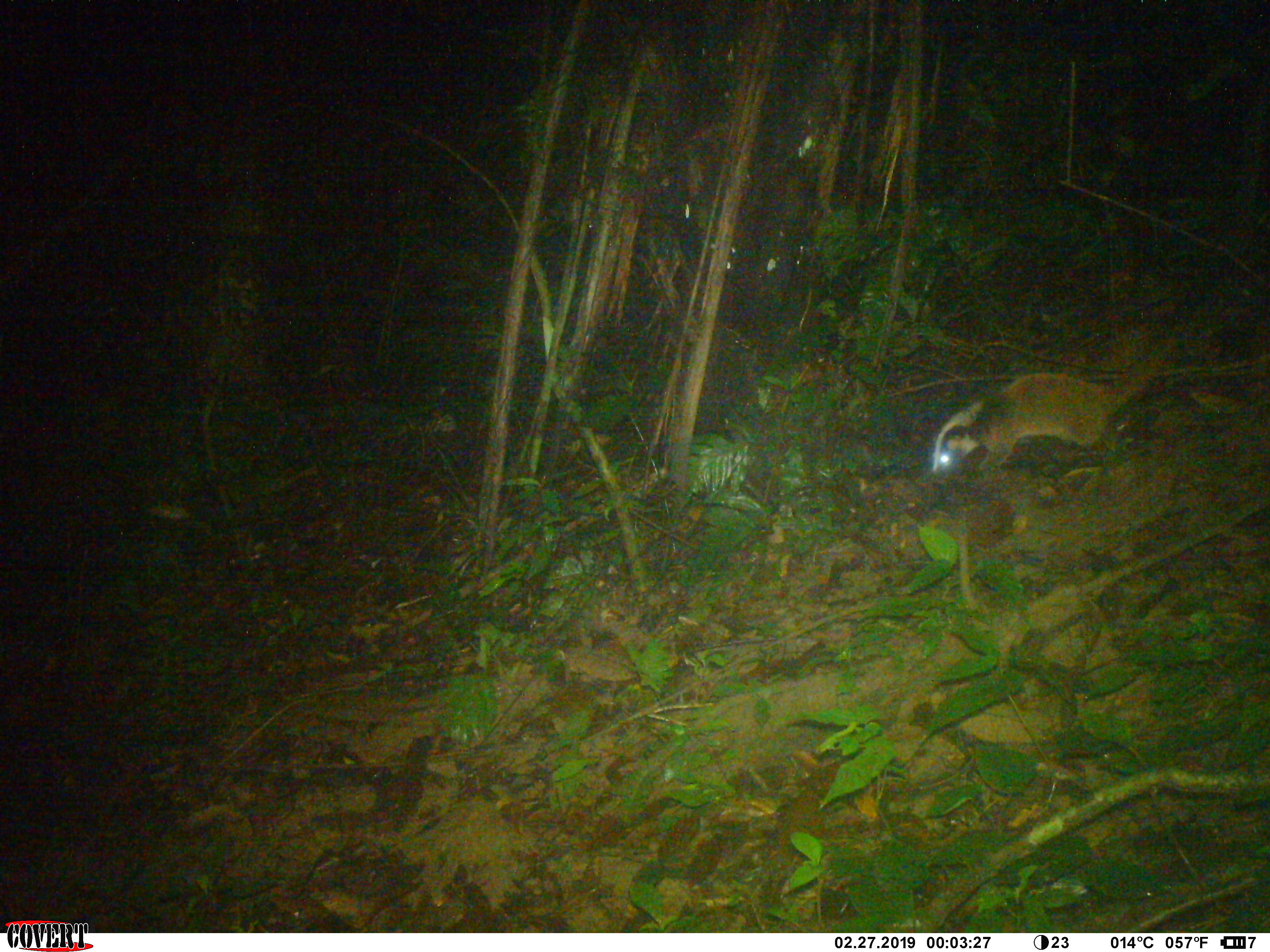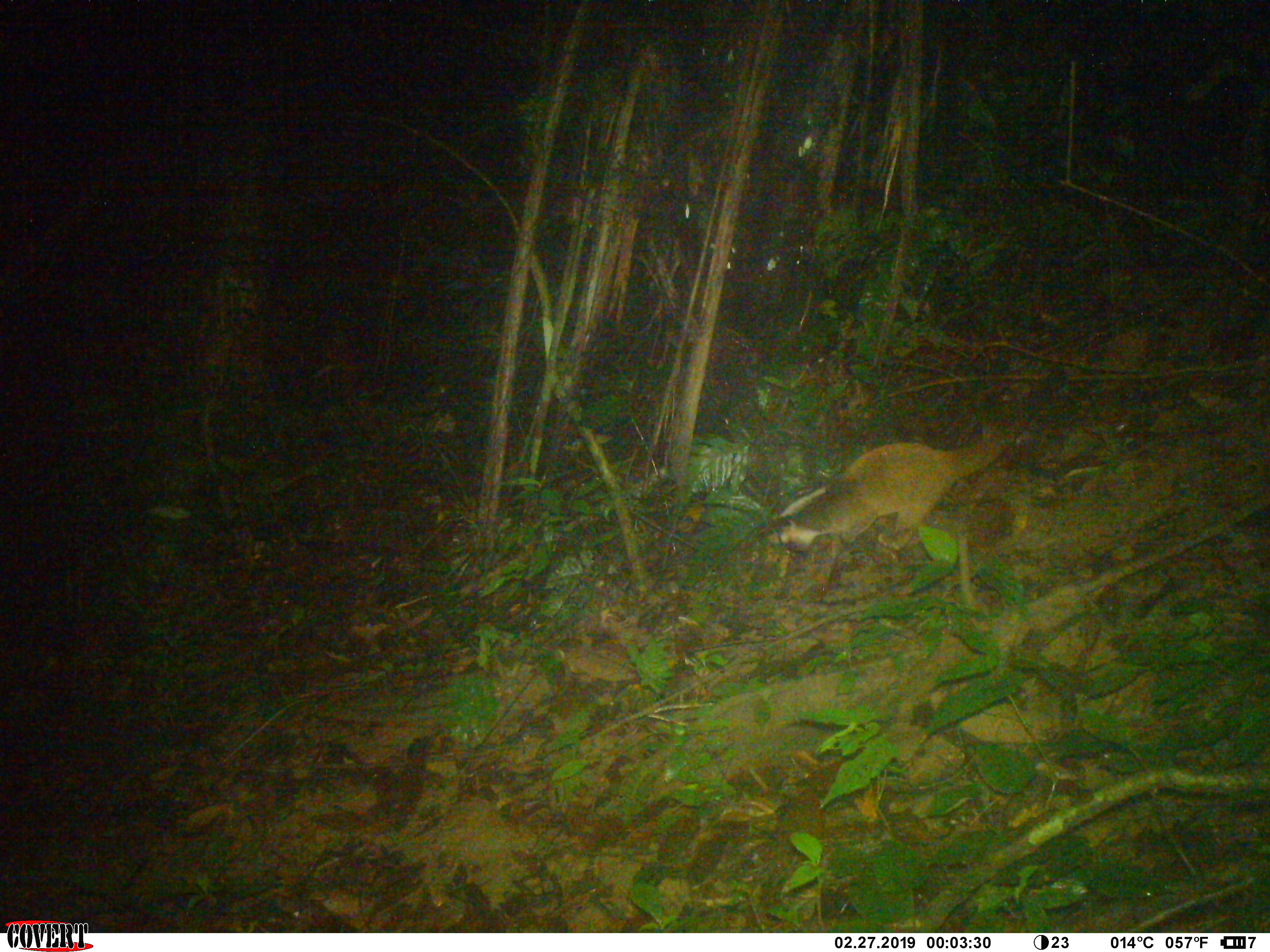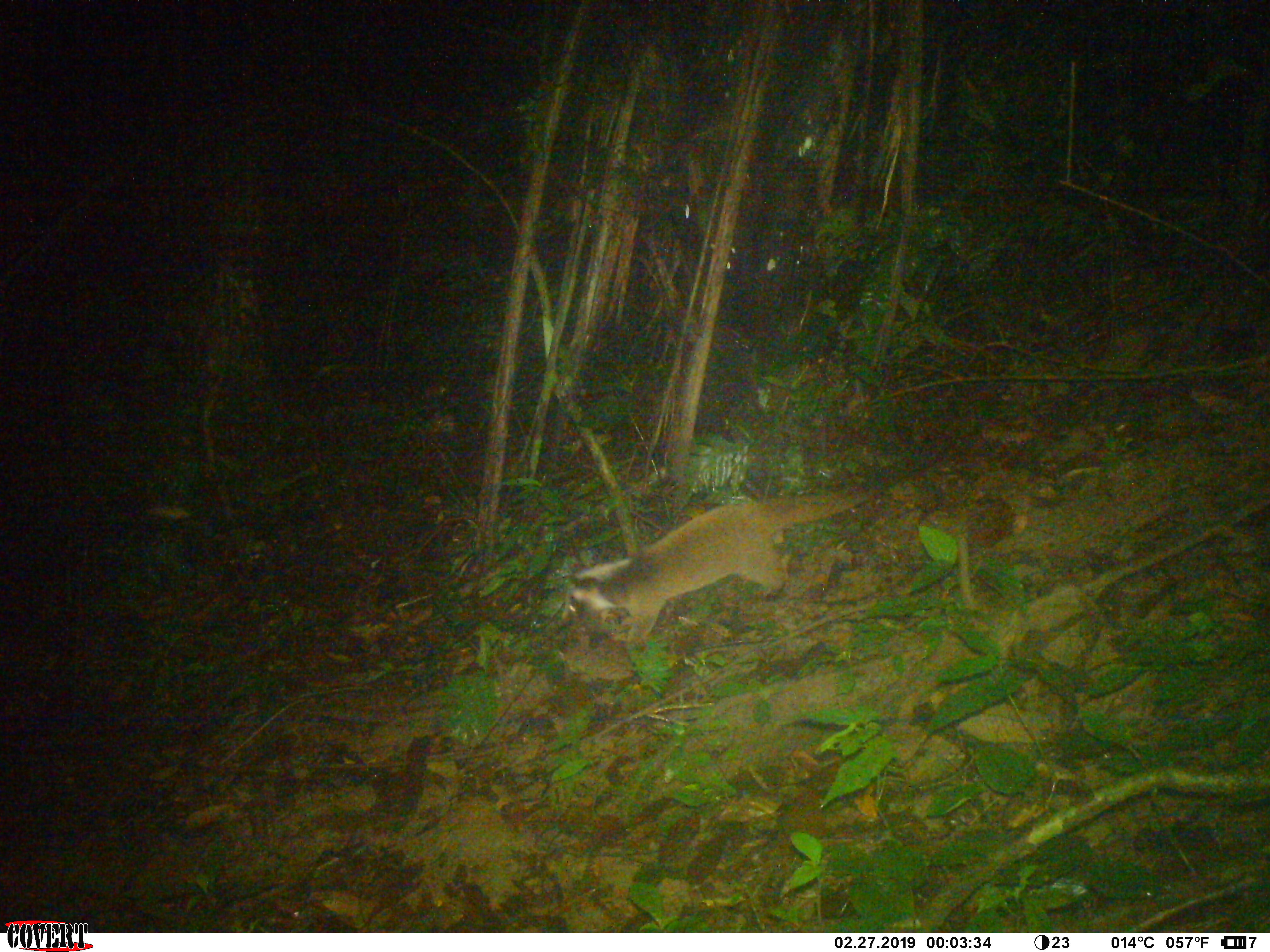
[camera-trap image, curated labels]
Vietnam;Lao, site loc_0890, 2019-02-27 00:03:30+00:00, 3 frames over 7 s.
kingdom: Animalia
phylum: Chordata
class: Mammalia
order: Carnivora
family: Viverridae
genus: Paguma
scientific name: Paguma larvata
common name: masked palm civet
Masked palm civet (Paguma larvata). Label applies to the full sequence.